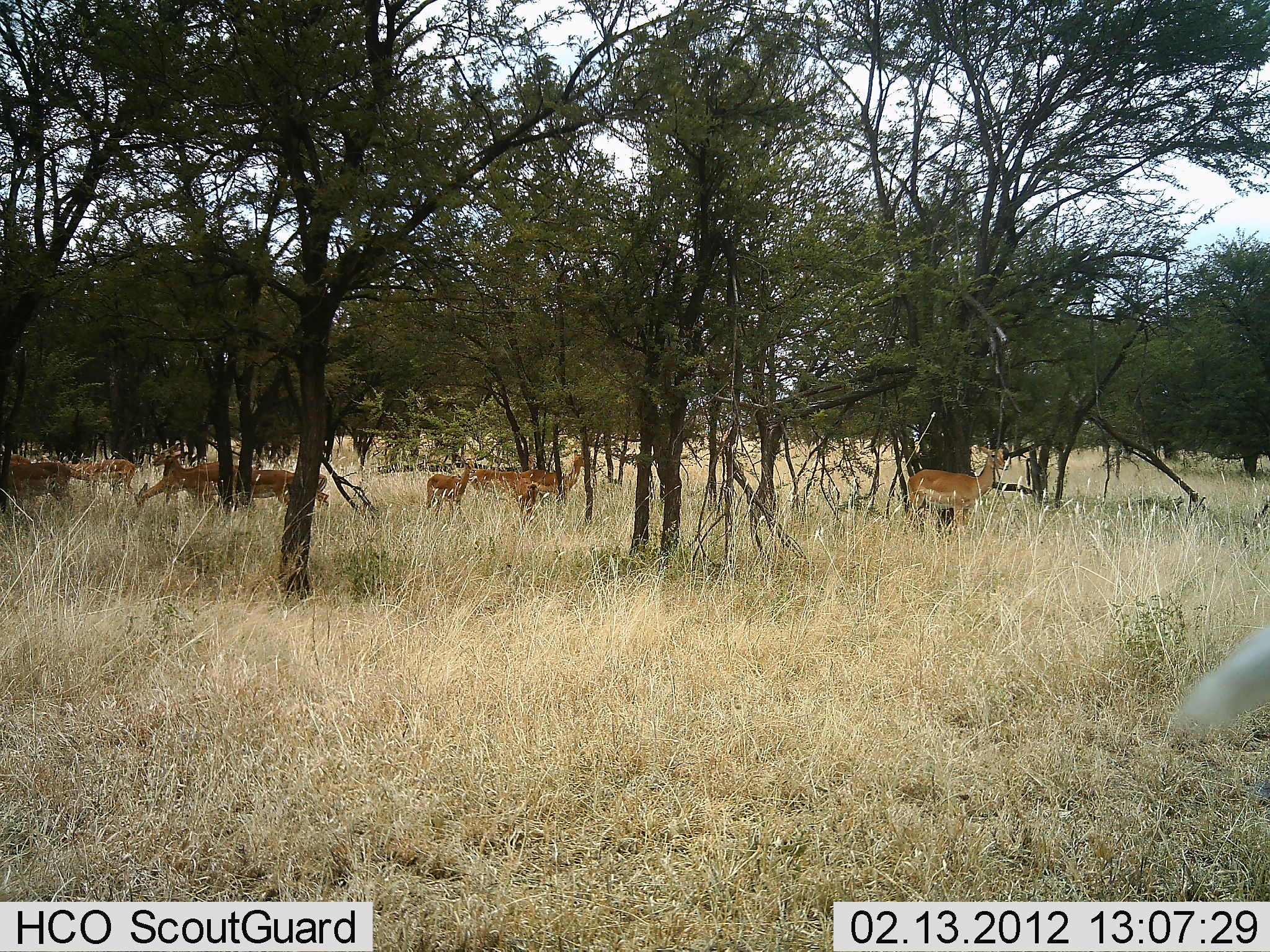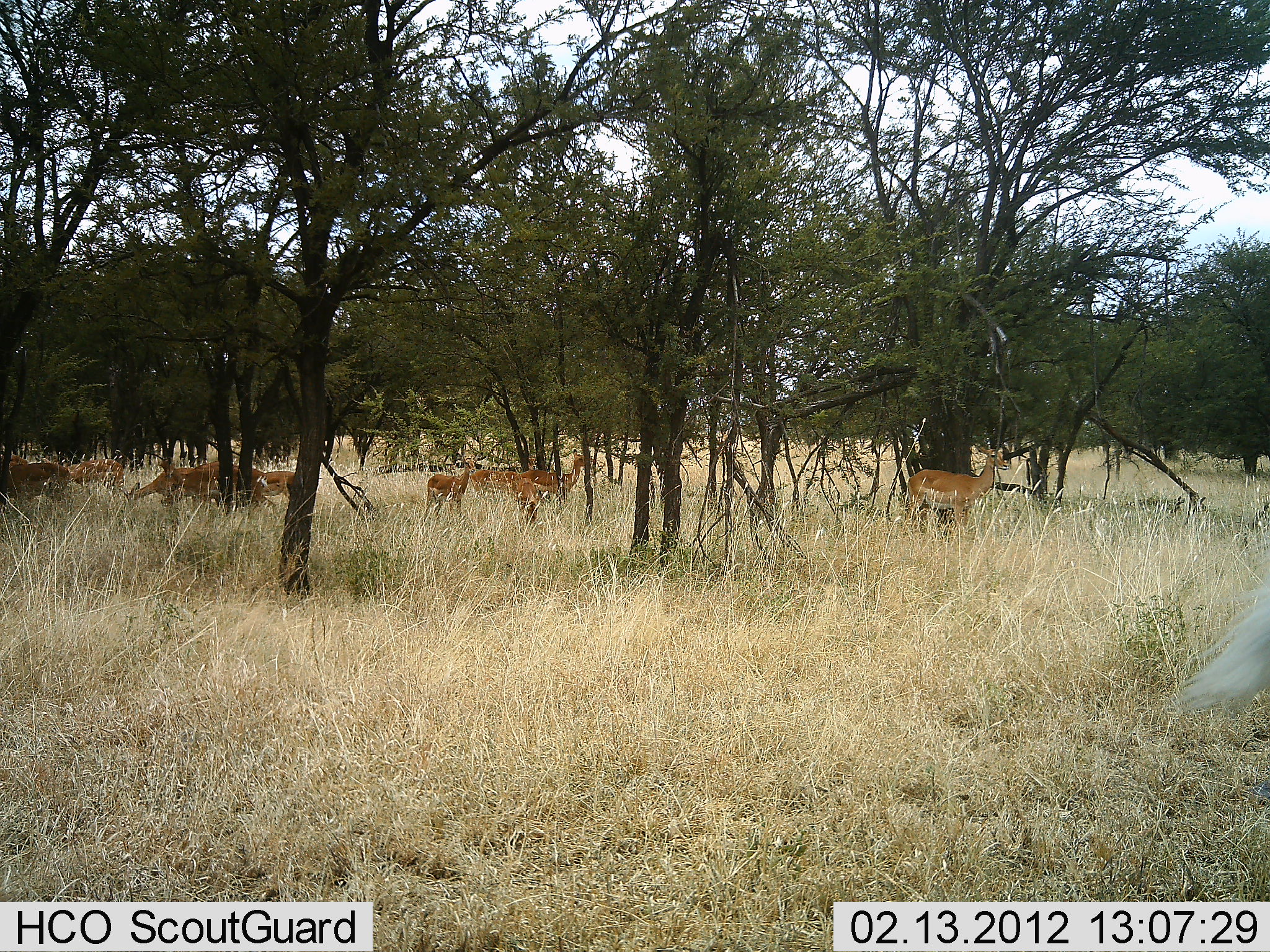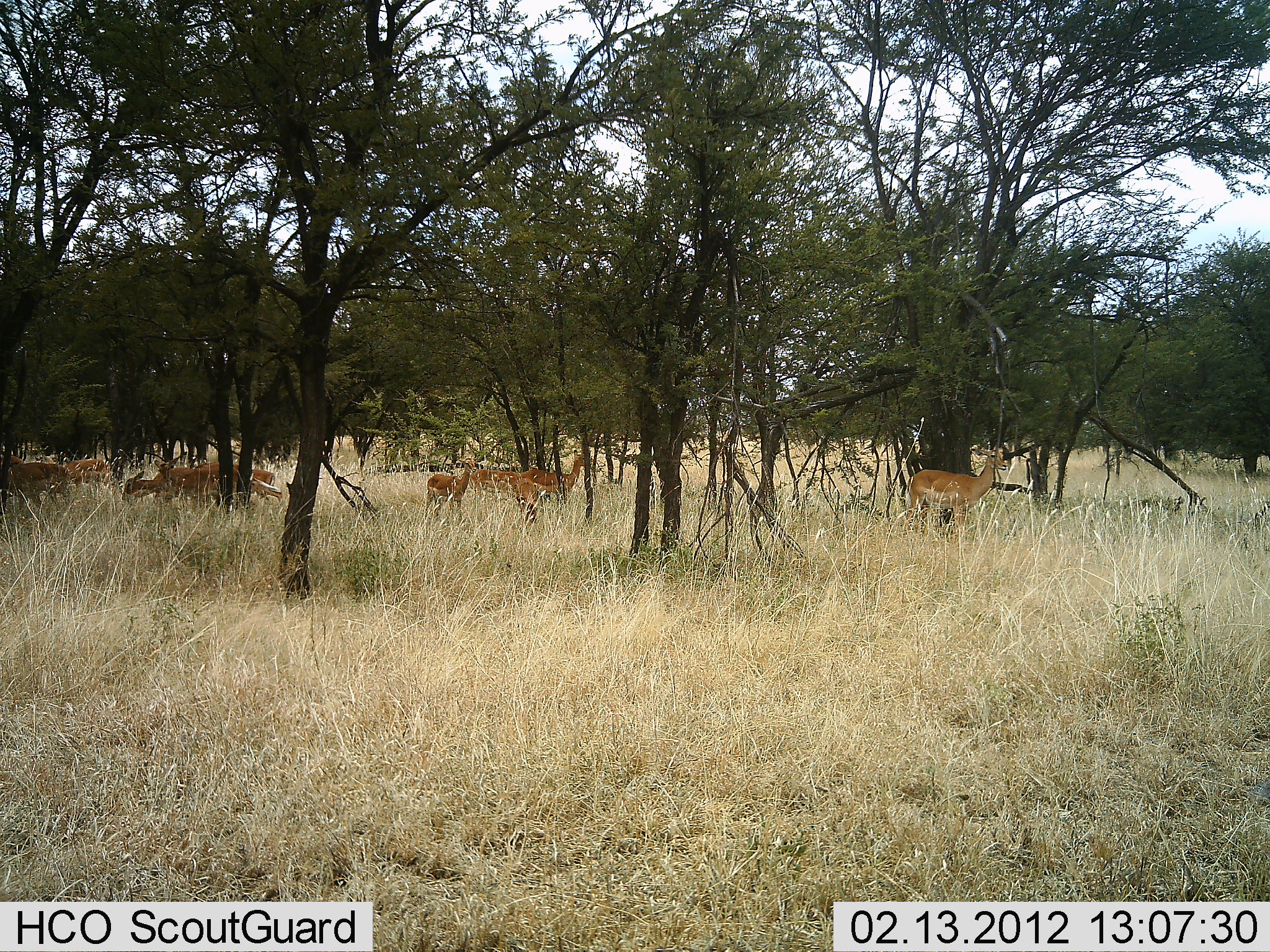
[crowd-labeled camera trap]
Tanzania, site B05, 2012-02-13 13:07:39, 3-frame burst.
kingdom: Animalia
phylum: Chordata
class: Mammalia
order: Artiodactyla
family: Bovidae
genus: Aepyceros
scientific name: Aepyceros melampus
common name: impala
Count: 10.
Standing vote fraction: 82%.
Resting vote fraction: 0%.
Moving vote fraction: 41%.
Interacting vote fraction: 5%.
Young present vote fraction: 0%.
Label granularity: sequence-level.